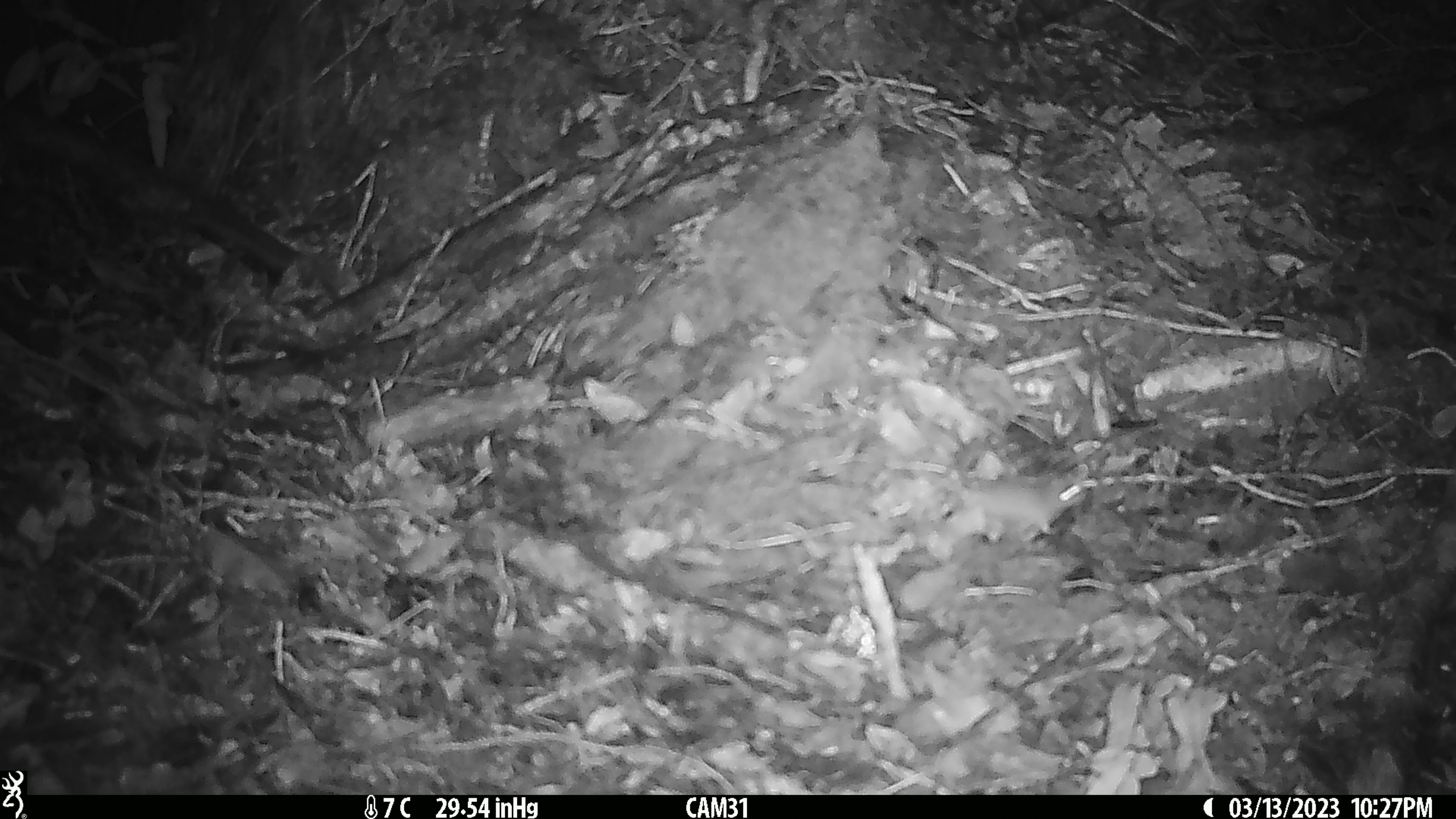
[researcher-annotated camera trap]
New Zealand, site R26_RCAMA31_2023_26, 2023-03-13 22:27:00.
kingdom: Animalia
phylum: Chordata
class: Mammalia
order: Rodentia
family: Muridae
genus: Mus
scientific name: Mus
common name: mouse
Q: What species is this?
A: Mouse (Mus).